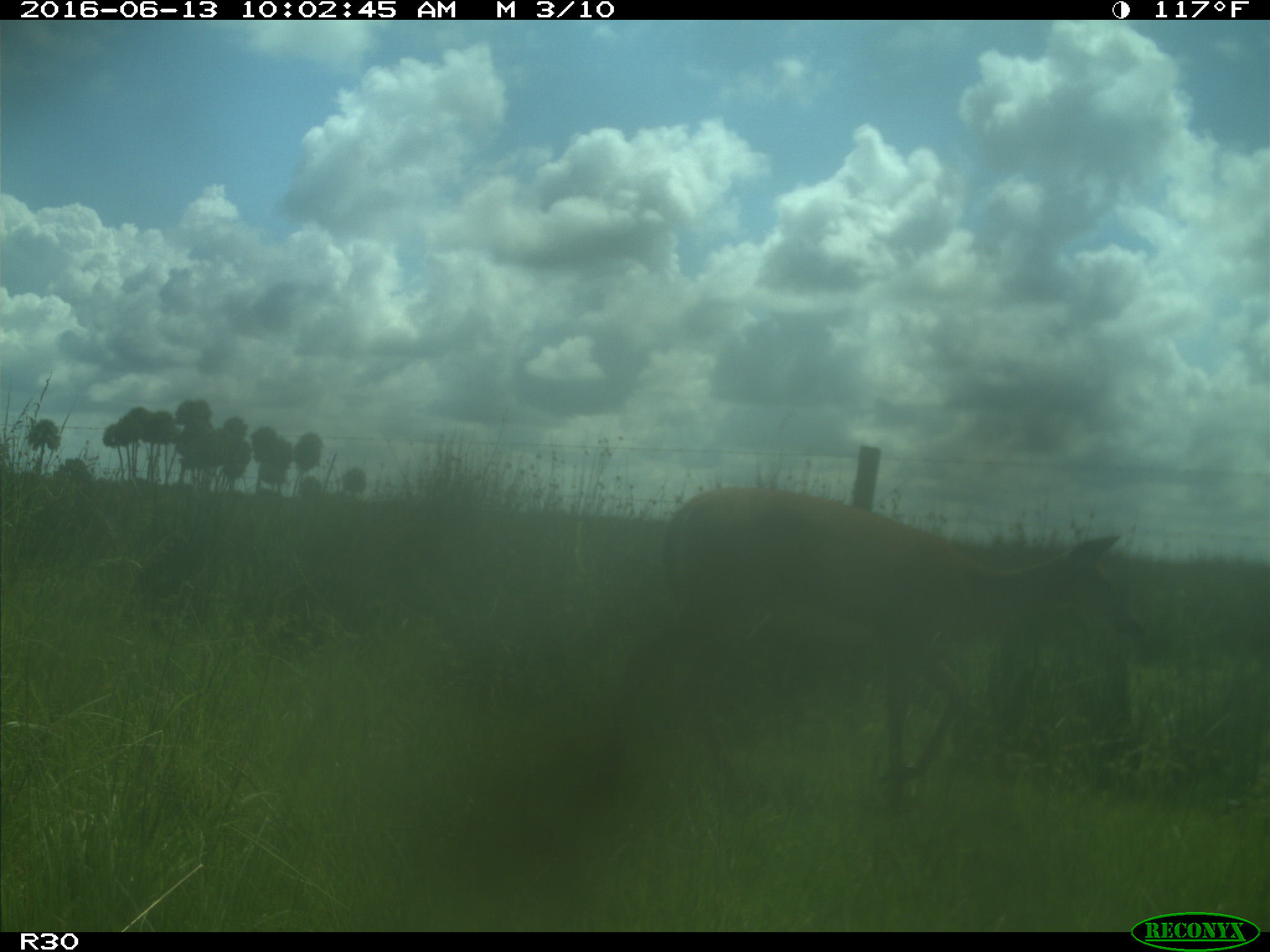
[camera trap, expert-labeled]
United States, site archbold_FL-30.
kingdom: Animalia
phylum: Chordata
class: Mammalia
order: Artiodactyla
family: Cervidae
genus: Odocoileus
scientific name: Odocoileus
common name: deer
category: unidentified deer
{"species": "unidentified deer (deer) (Odocoileus)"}